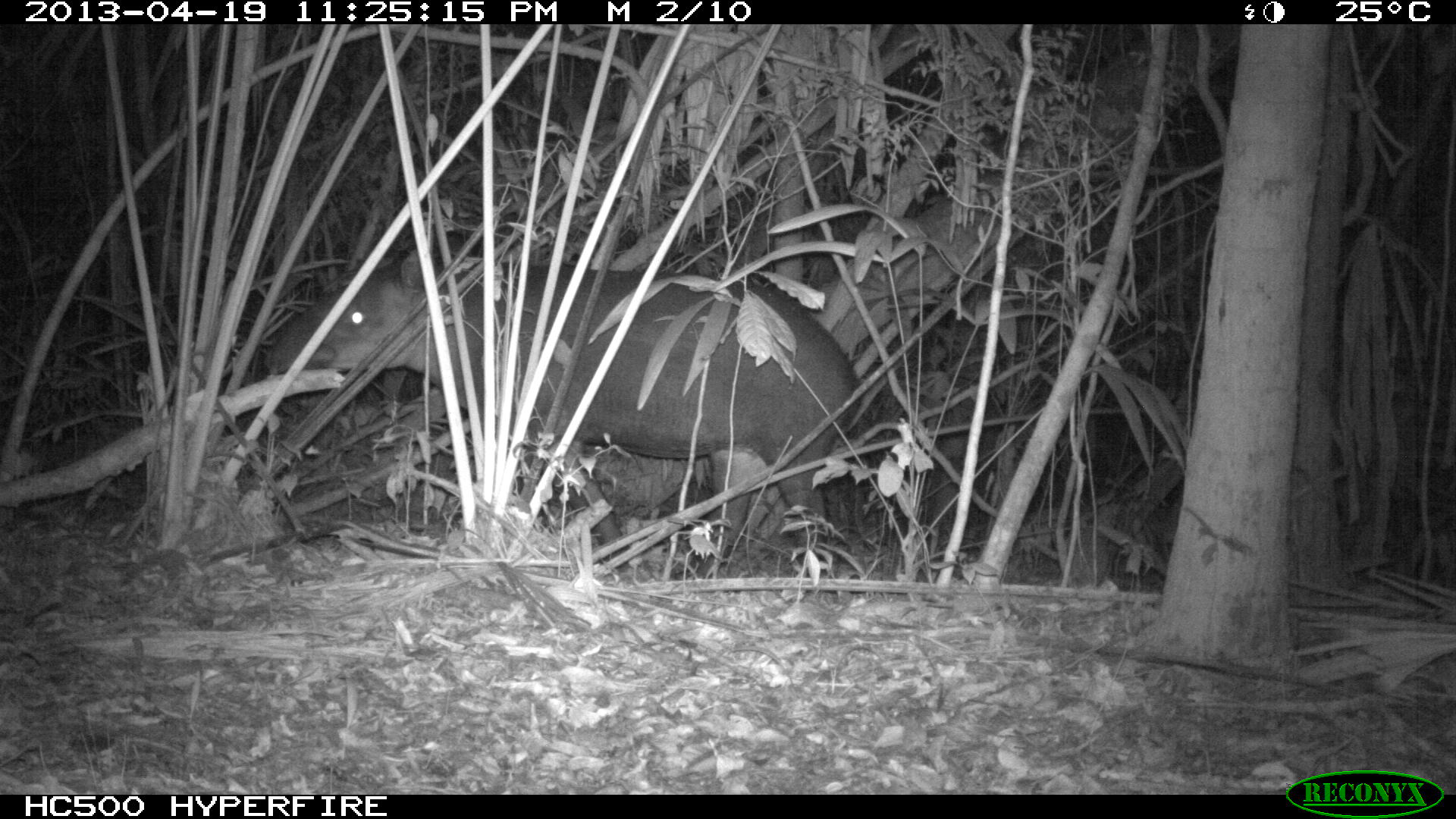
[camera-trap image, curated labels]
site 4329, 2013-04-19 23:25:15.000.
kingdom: Animalia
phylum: Chordata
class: Mammalia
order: Perissodactyla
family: Tapiridae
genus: Tapirus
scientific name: Tapirus bairdii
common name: baird's tapir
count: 1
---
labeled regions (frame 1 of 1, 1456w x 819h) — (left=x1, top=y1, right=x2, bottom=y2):
tapirus bairdii: (left=260, top=248, right=860, bottom=578)